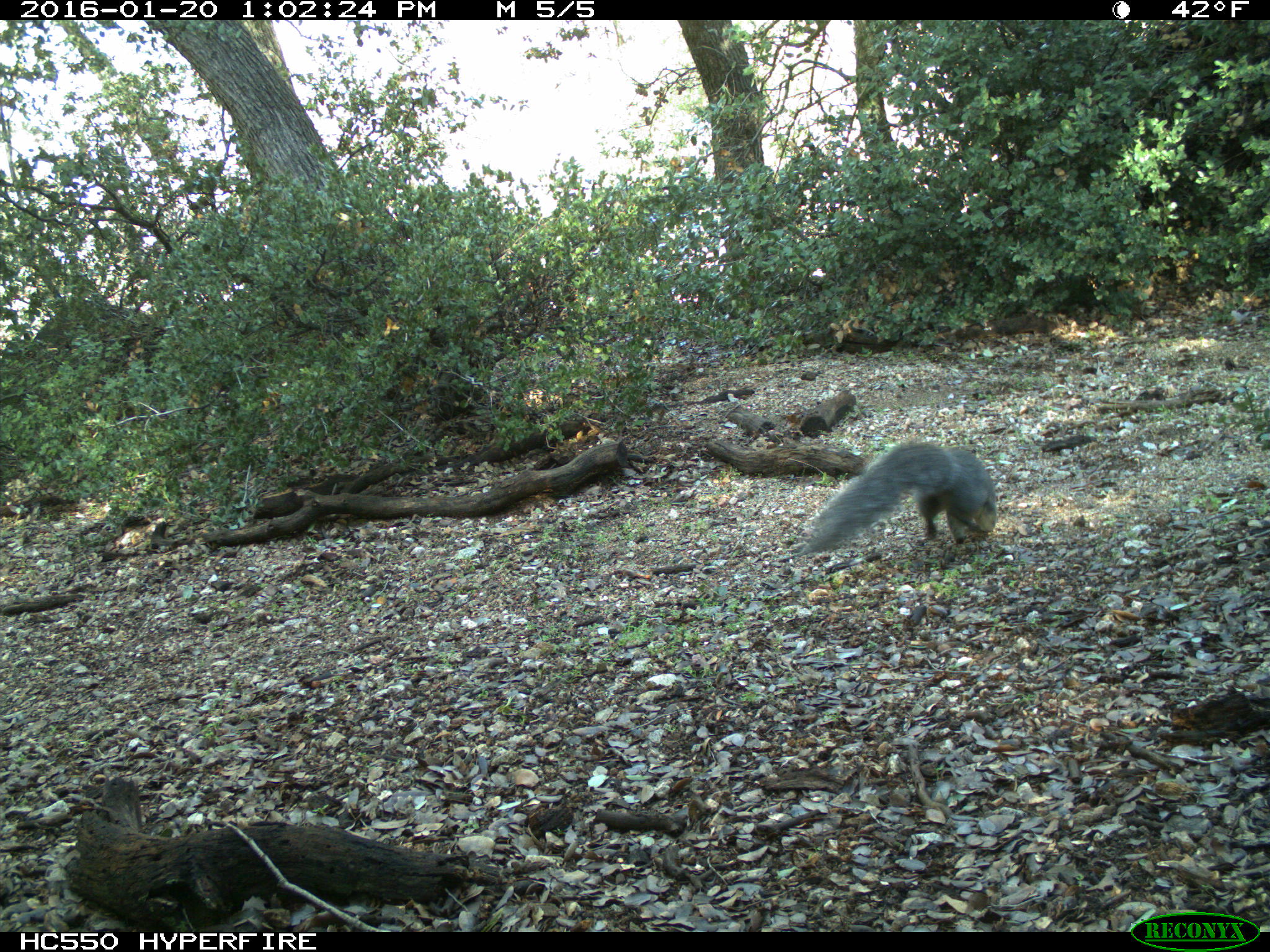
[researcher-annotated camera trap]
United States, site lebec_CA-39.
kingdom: Animalia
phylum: Chordata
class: Mammalia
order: Rodentia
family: Sciuridae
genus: Sciurus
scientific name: Sciurus carolinensis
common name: eastern gray squirrel